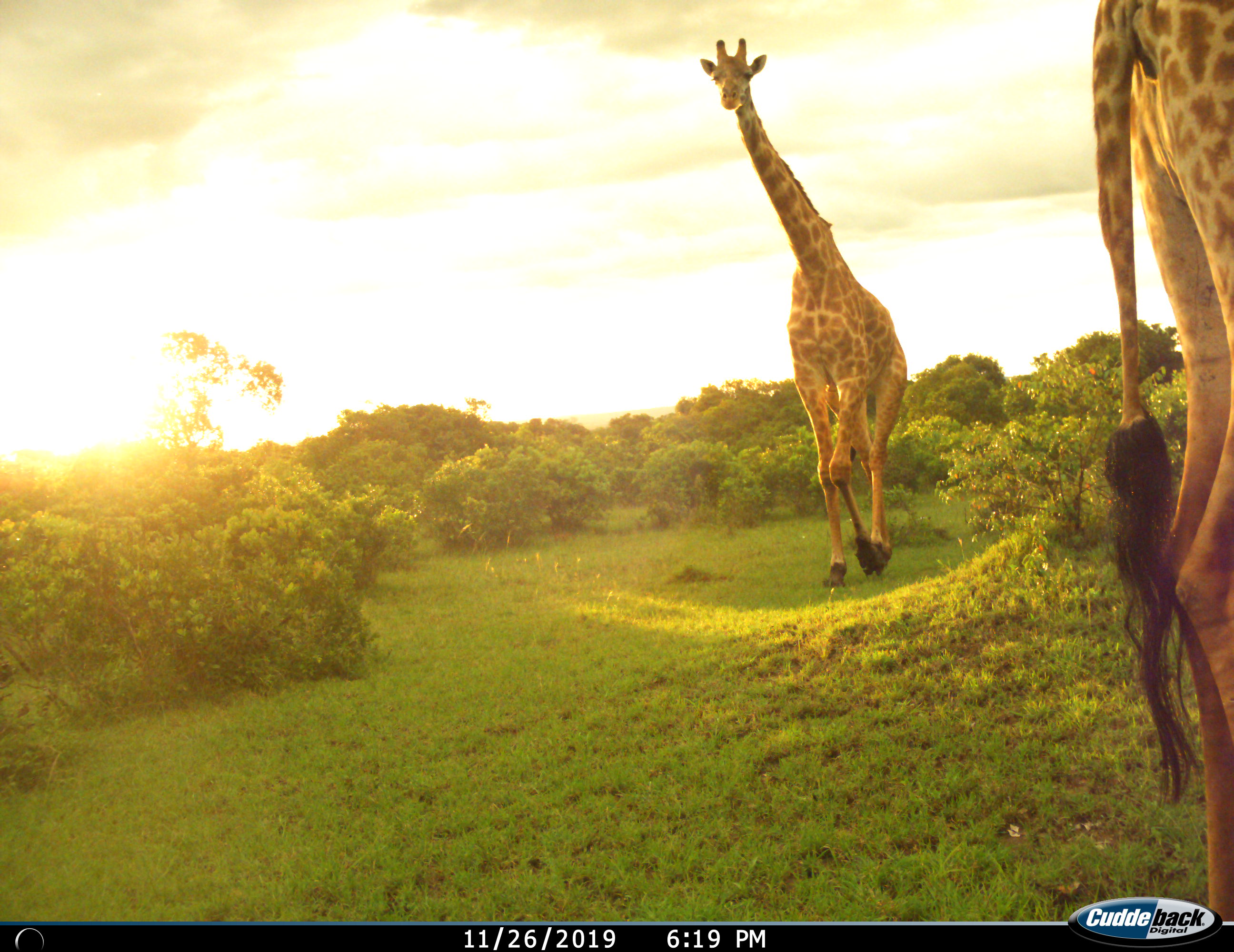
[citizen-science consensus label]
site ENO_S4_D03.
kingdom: Animalia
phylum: Chordata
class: Mammalia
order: Artiodactyla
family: Giraffidae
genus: Giraffa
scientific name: Giraffa camelopardalis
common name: giraffe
Giraffe (Giraffa camelopardalis), count 2. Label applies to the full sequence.